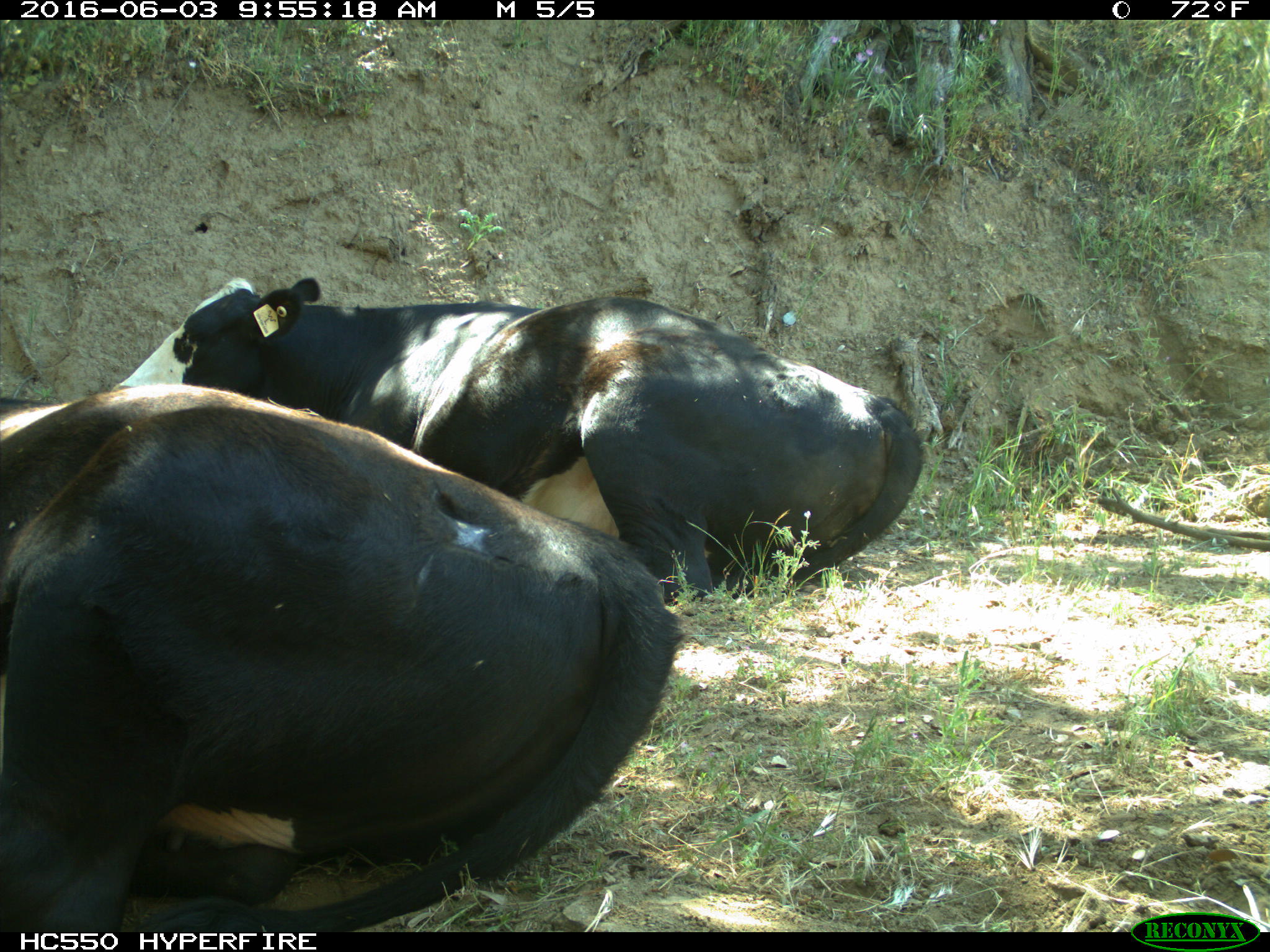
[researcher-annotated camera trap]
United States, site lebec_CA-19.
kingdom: Animalia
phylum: Chordata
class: Mammalia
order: Artiodactyla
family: Bovidae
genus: Bos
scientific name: Bos taurus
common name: domestic cow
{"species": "Bos taurus (domestic cow)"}